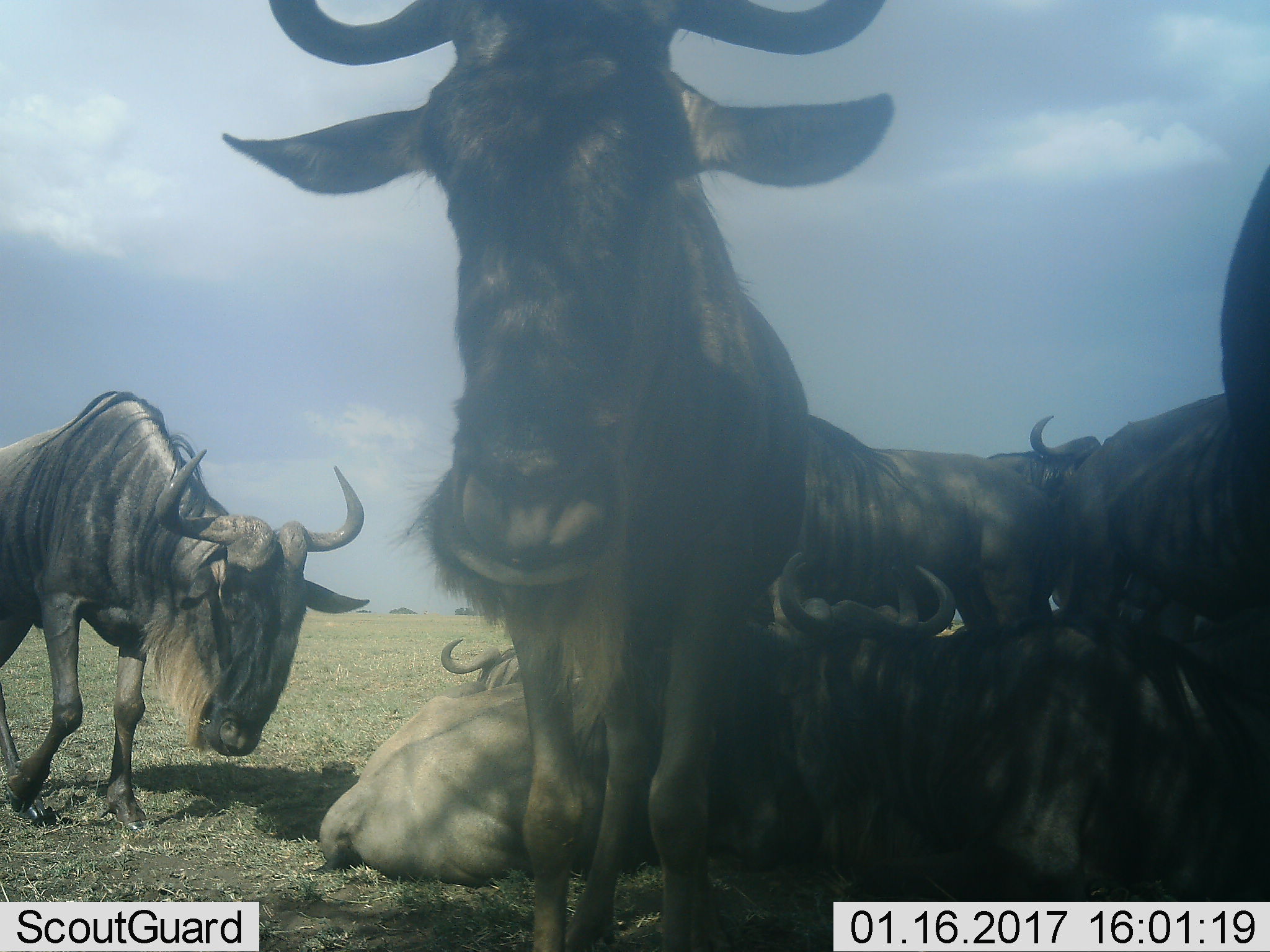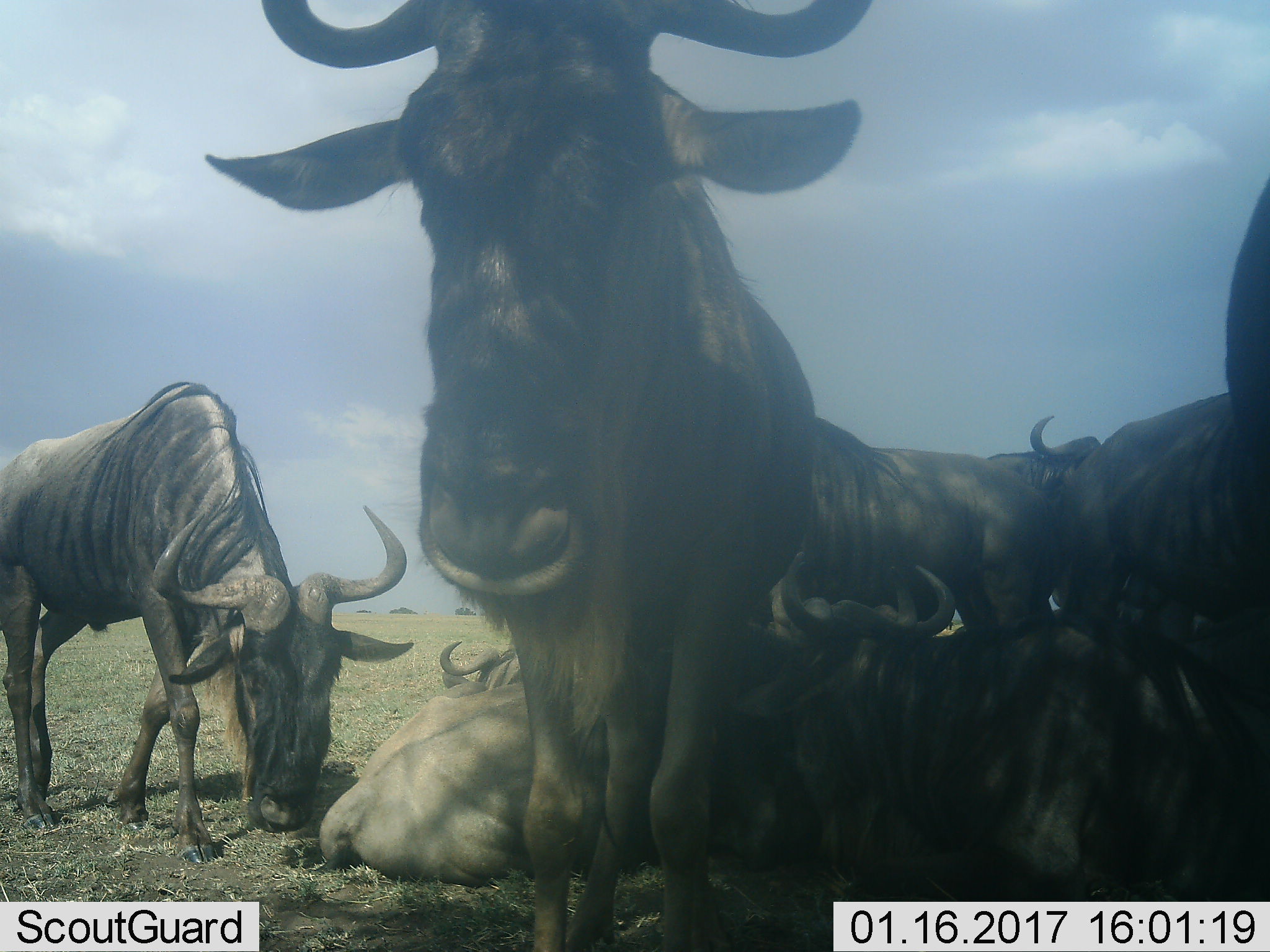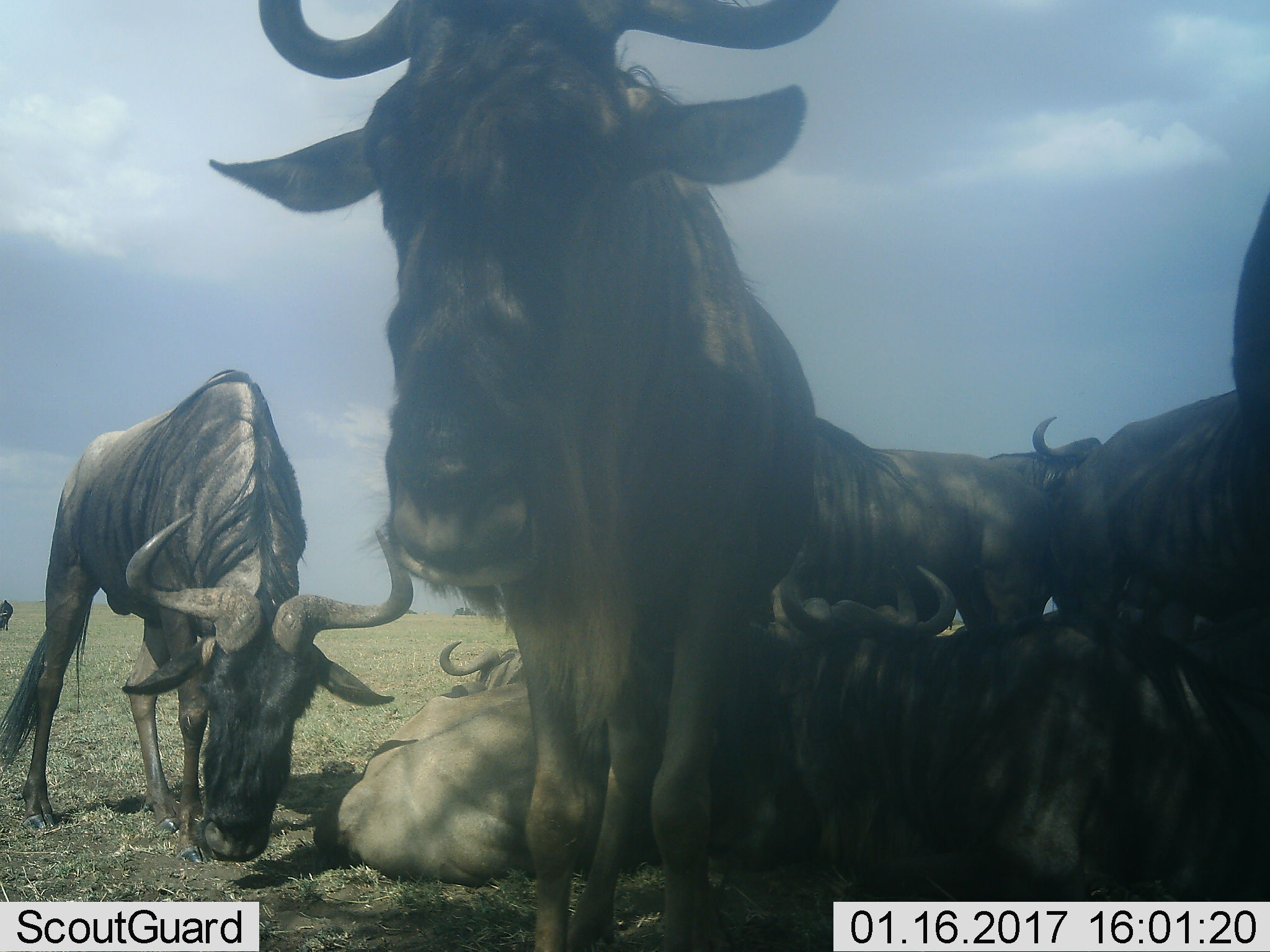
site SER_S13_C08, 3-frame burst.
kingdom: Animalia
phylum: Chordata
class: Mammalia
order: Artiodactyla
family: Bovidae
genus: Connochaetes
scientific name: Connochaetes taurinus taurinus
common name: blue wildebeest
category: wildebeestblue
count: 7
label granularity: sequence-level